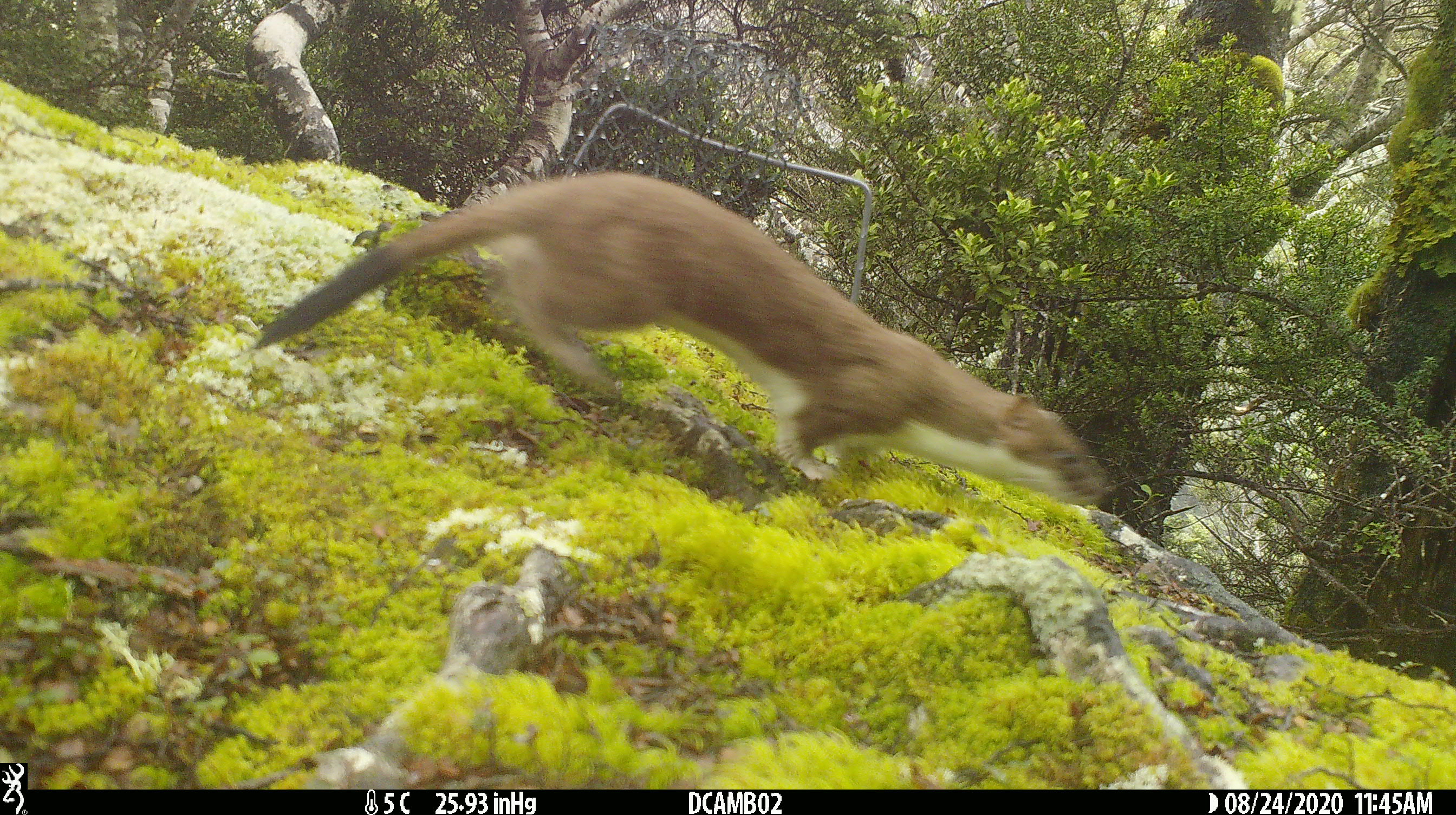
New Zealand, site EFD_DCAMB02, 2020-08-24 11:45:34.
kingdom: Animalia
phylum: Chordata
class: Mammalia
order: Carnivora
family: Mustelidae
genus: Mustela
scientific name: Mustela erminea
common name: stoat